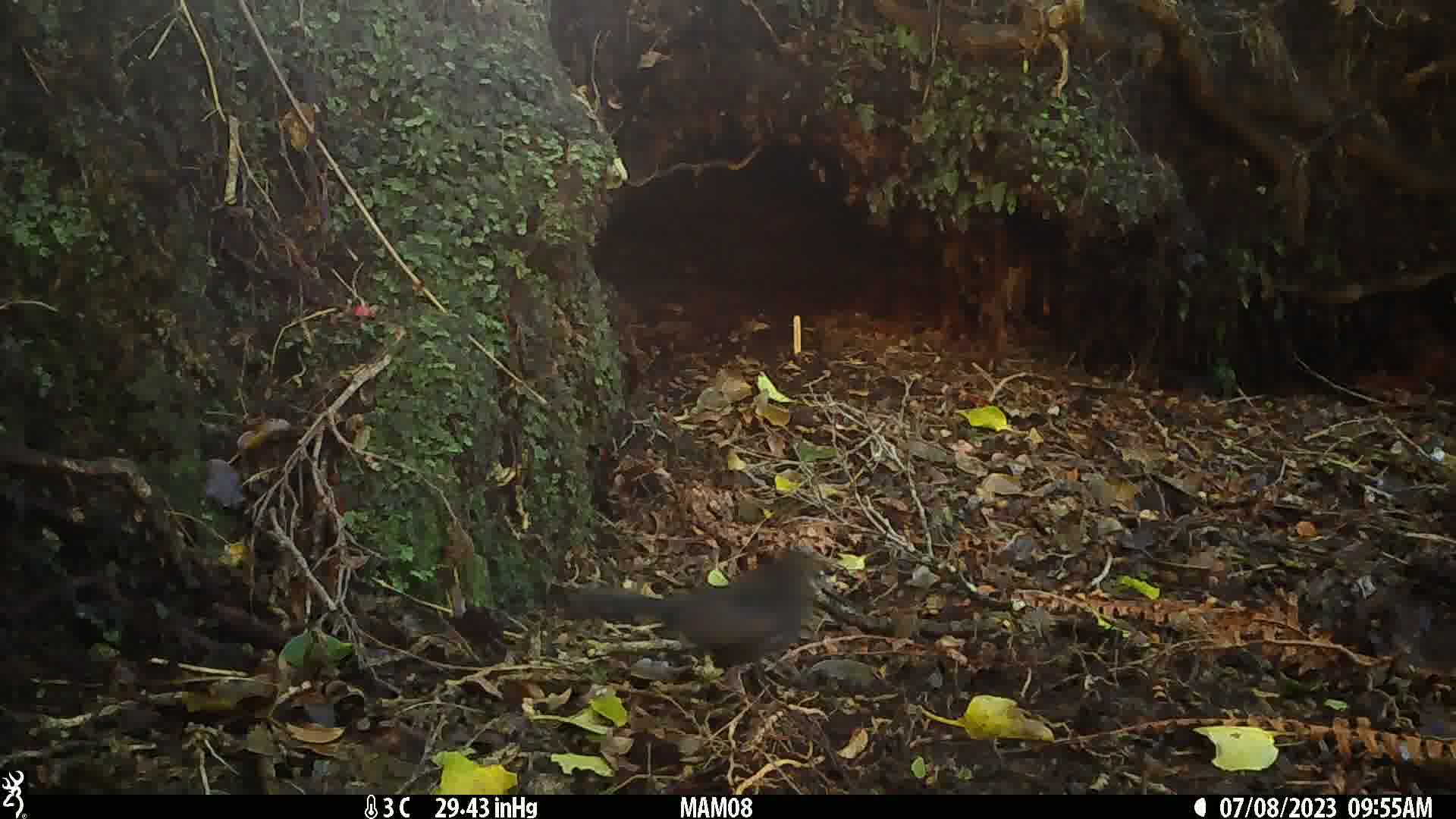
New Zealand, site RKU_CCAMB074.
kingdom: Animalia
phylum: Chordata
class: Aves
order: Passeriformes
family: Turdidae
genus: Turdus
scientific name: Turdus merula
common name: eurasian blackbird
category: blackbird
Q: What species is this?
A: Blackbird (eurasian blackbird) (Turdus merula).